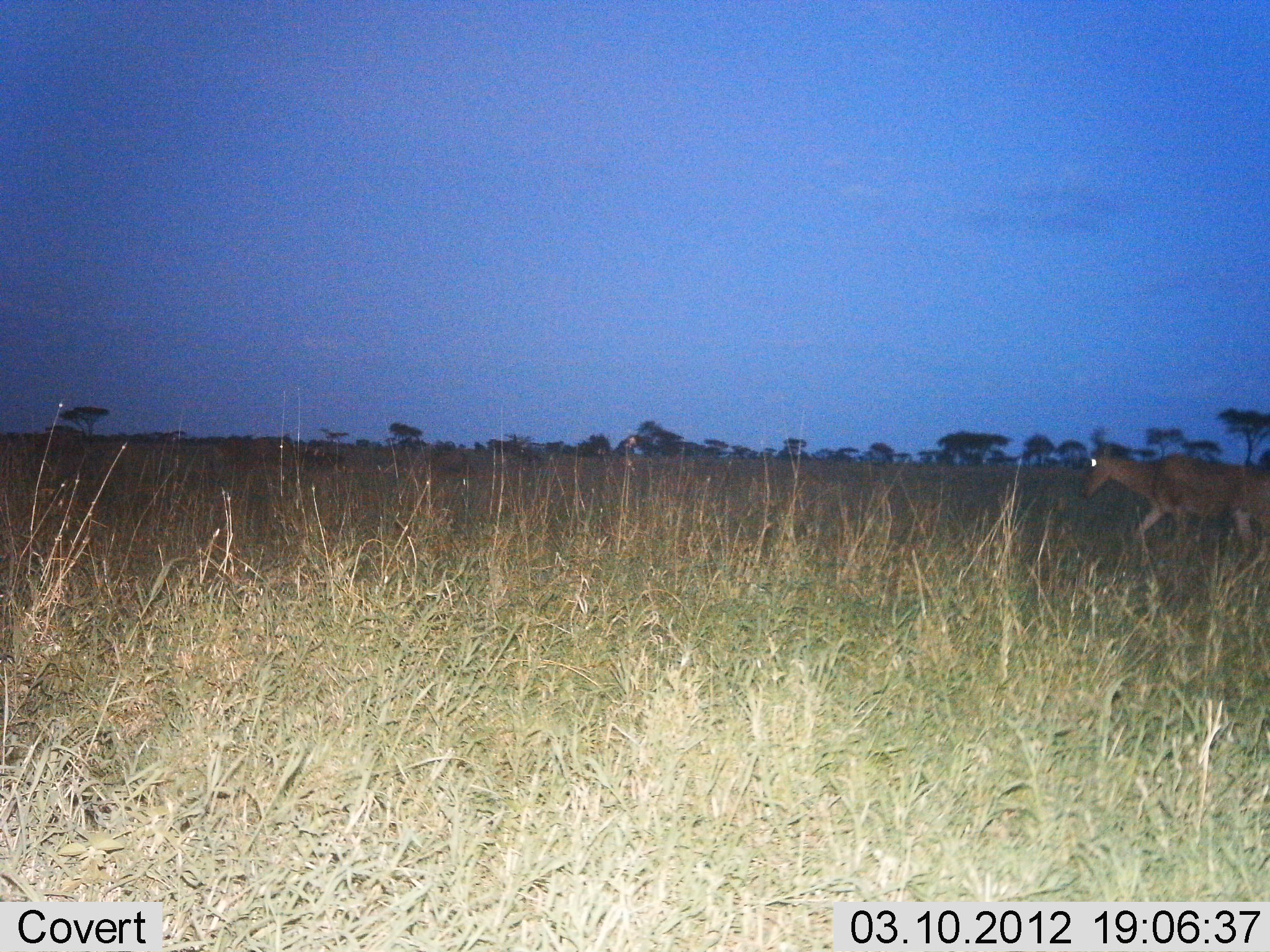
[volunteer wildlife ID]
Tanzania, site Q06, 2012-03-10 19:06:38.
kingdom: Animalia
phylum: Chordata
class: Mammalia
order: Artiodactyla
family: Bovidae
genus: Alcelaphus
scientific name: Alcelaphus buselaphus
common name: hartebeest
Hartebeest (Alcelaphus buselaphus), count 1. Behavior (volunteer vote fractions): standing 5%, resting 0%, moving 95%, interacting 0%. Young present (vote fraction): 0%. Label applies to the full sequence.